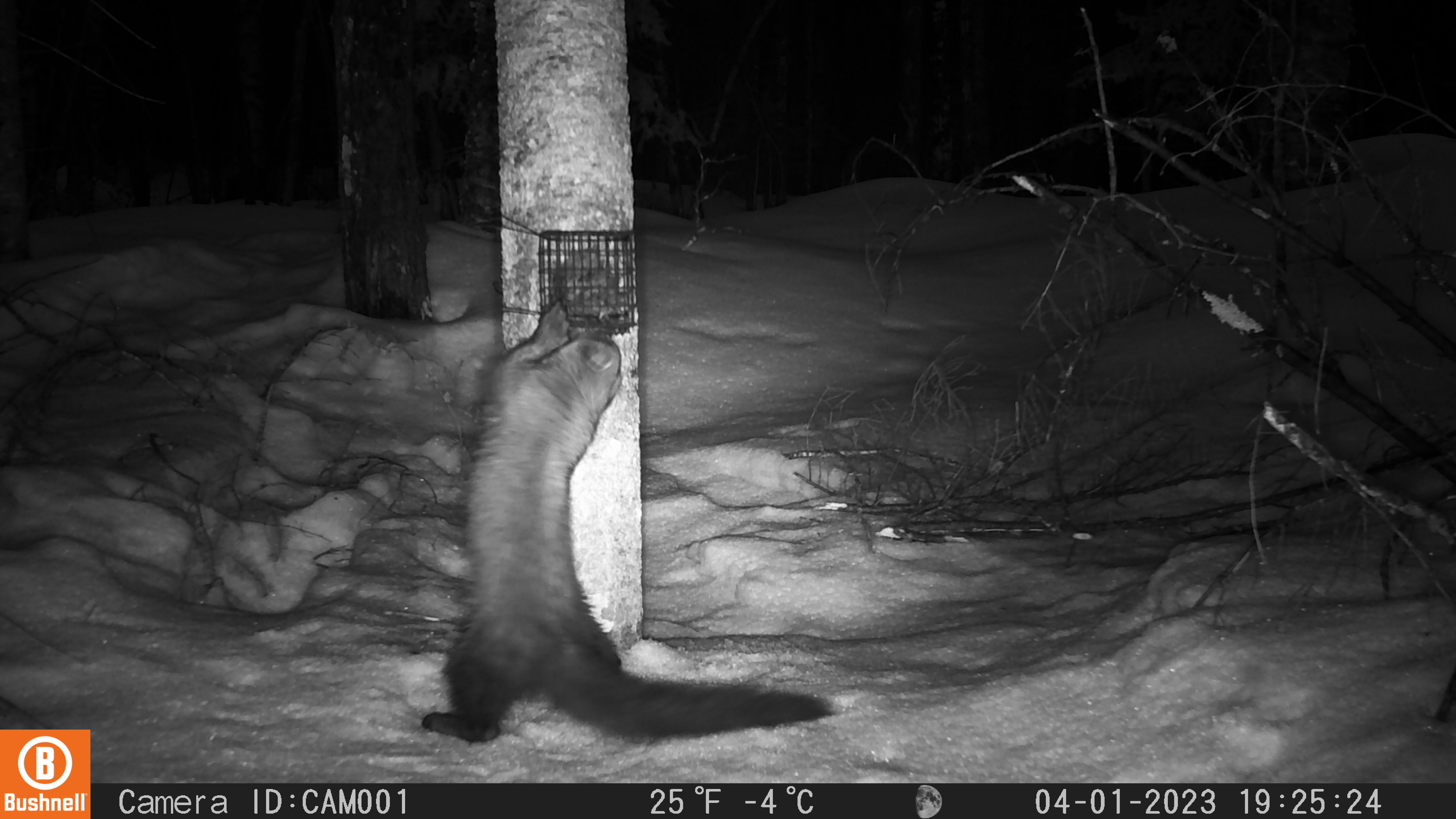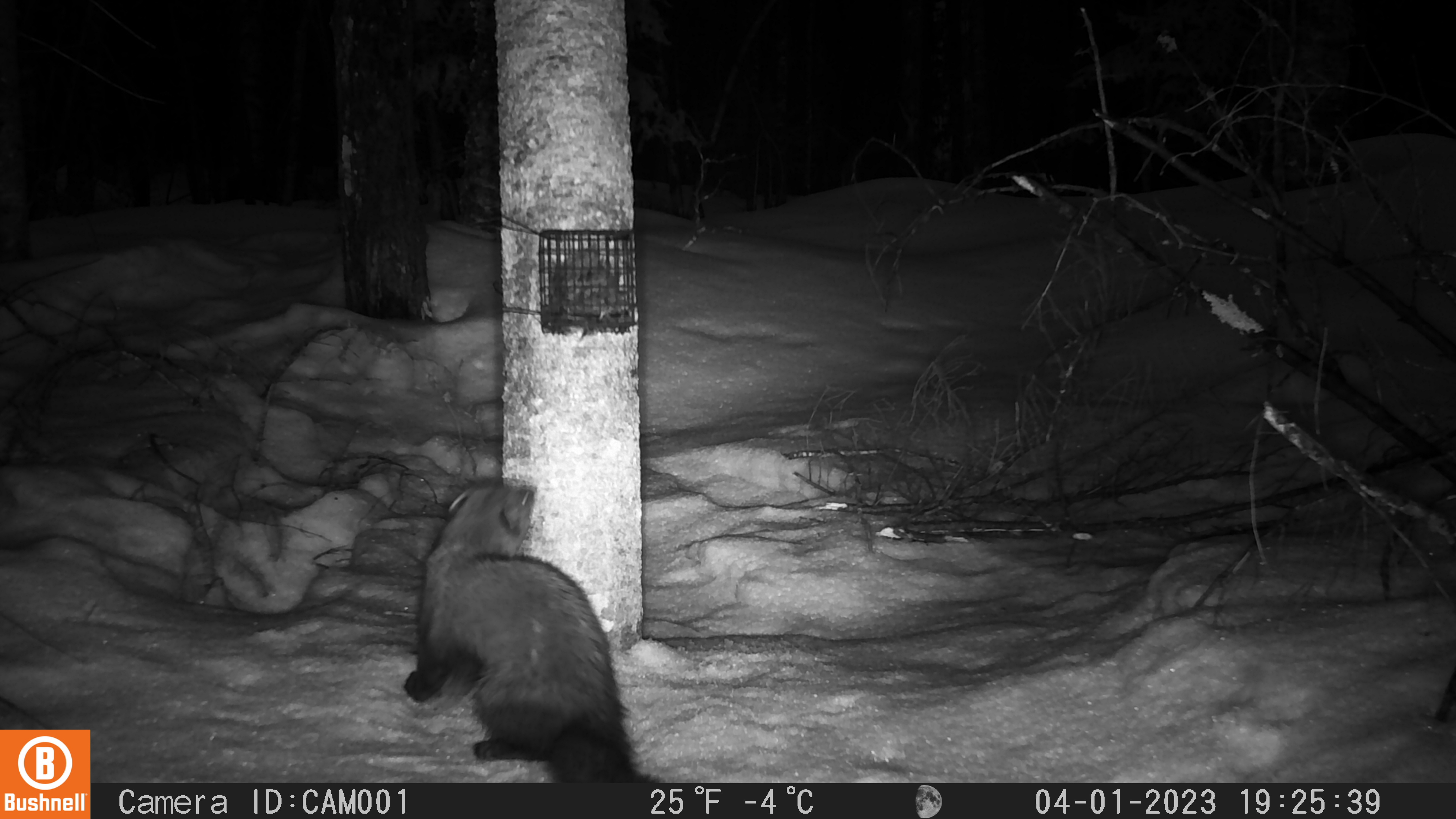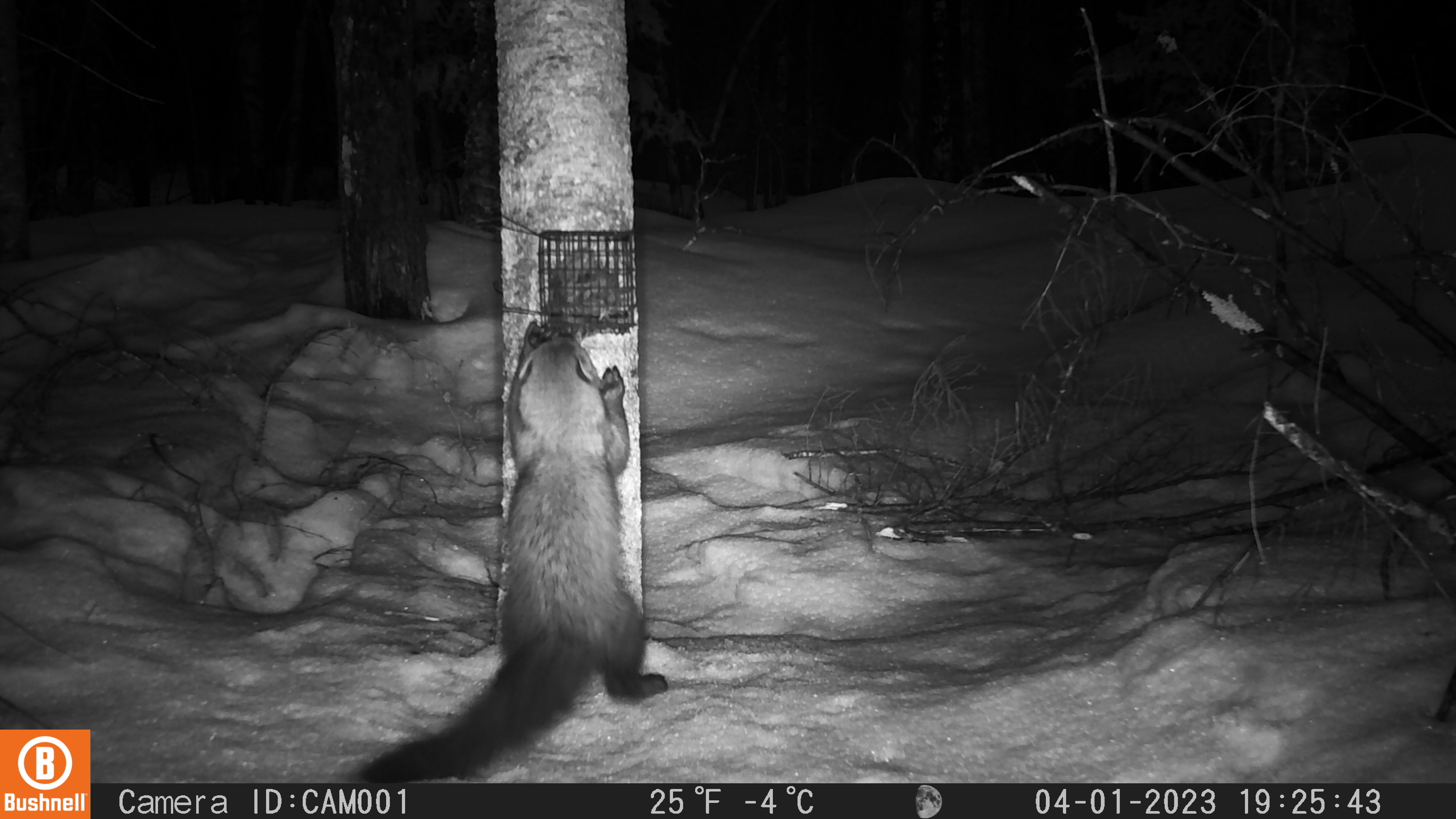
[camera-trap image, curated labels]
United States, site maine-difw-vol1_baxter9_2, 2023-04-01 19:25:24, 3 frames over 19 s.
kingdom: Animalia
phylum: Chordata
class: Mammalia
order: Carnivora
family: Mustelidae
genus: Pekania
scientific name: Pekania pennanti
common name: fisher